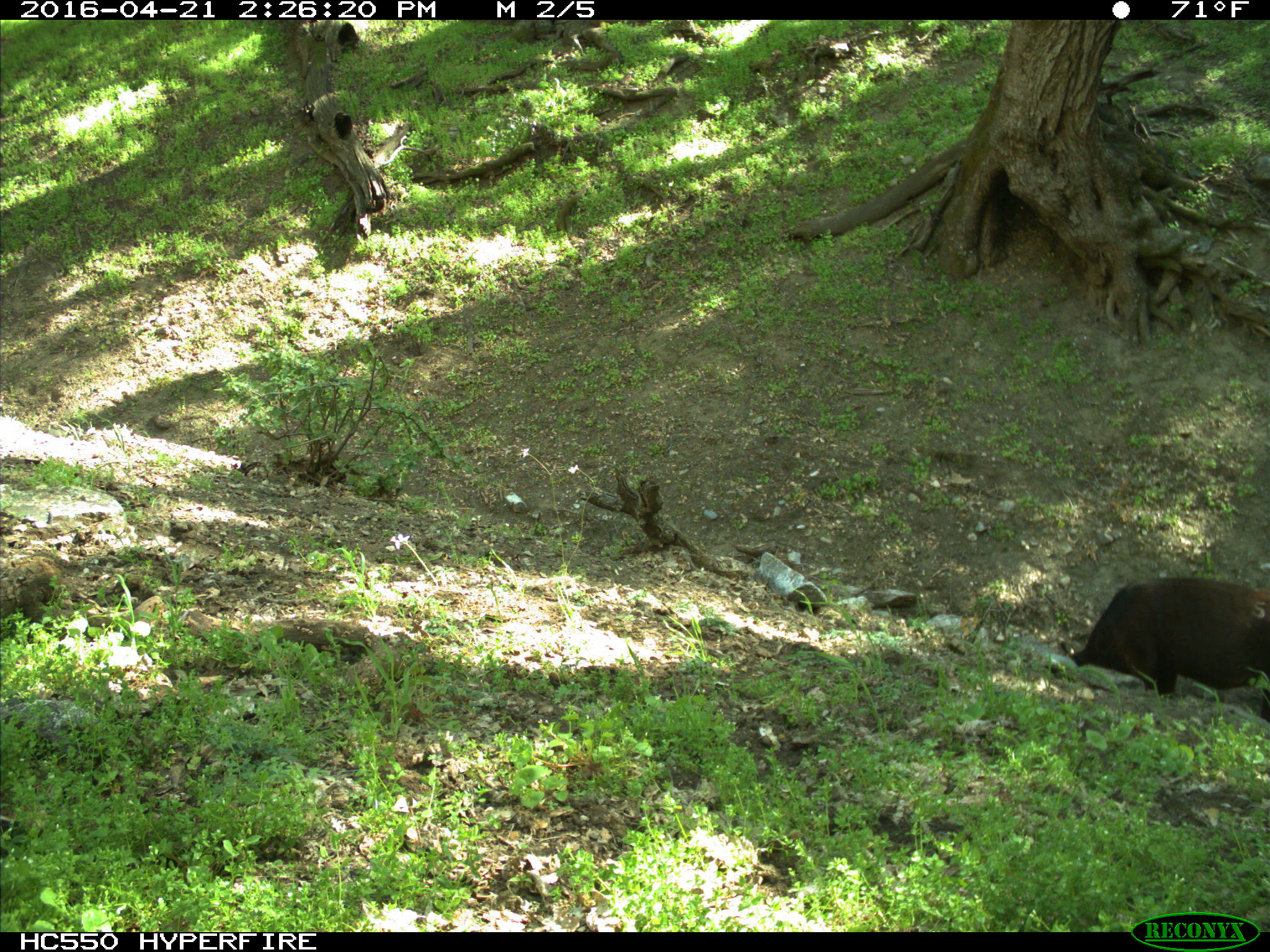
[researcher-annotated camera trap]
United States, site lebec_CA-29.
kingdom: Animalia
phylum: Chordata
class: Mammalia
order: Artiodactyla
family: Bovidae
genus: Bos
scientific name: Bos taurus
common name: domestic cow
Bos taurus (domestic cow).